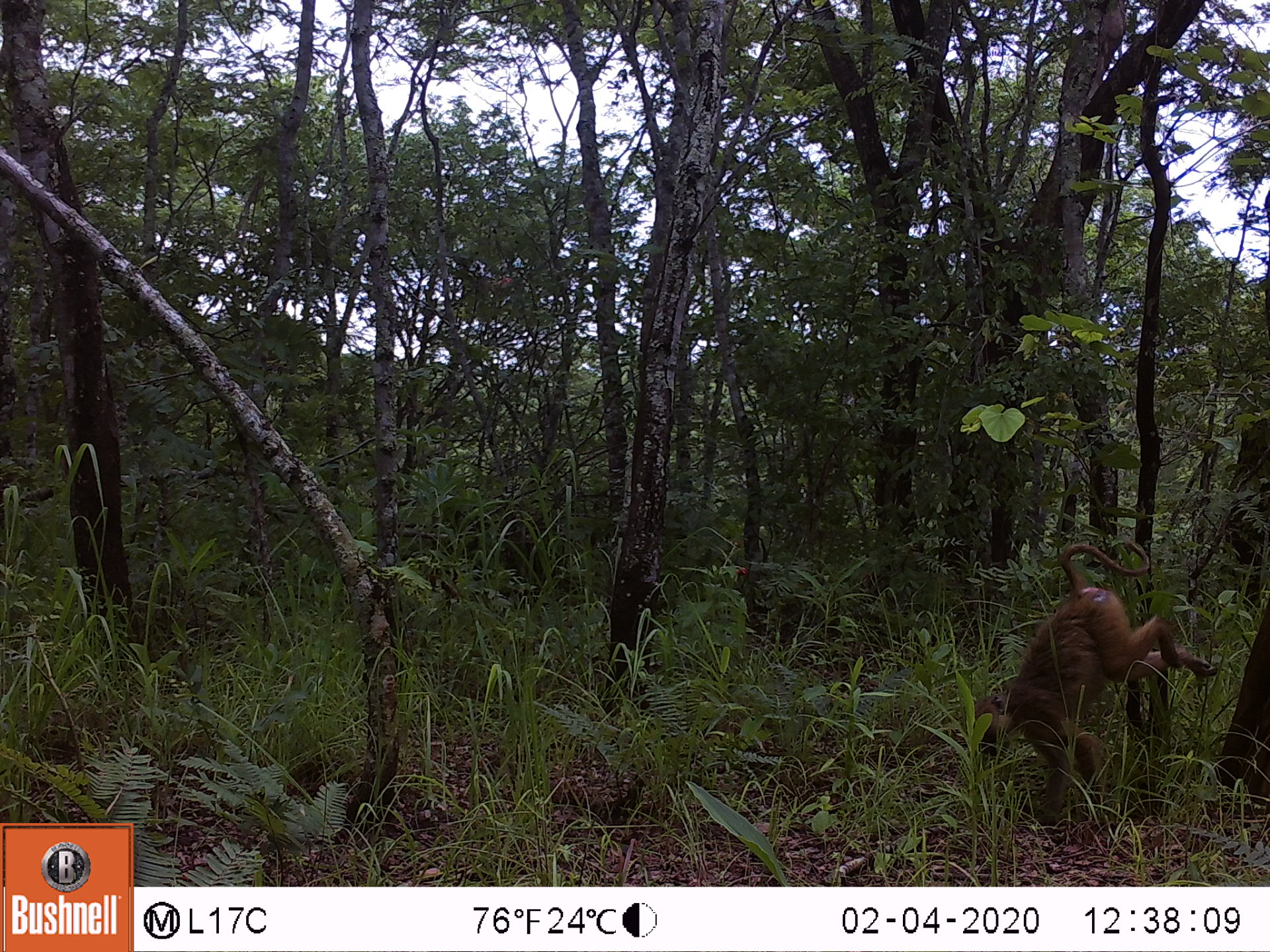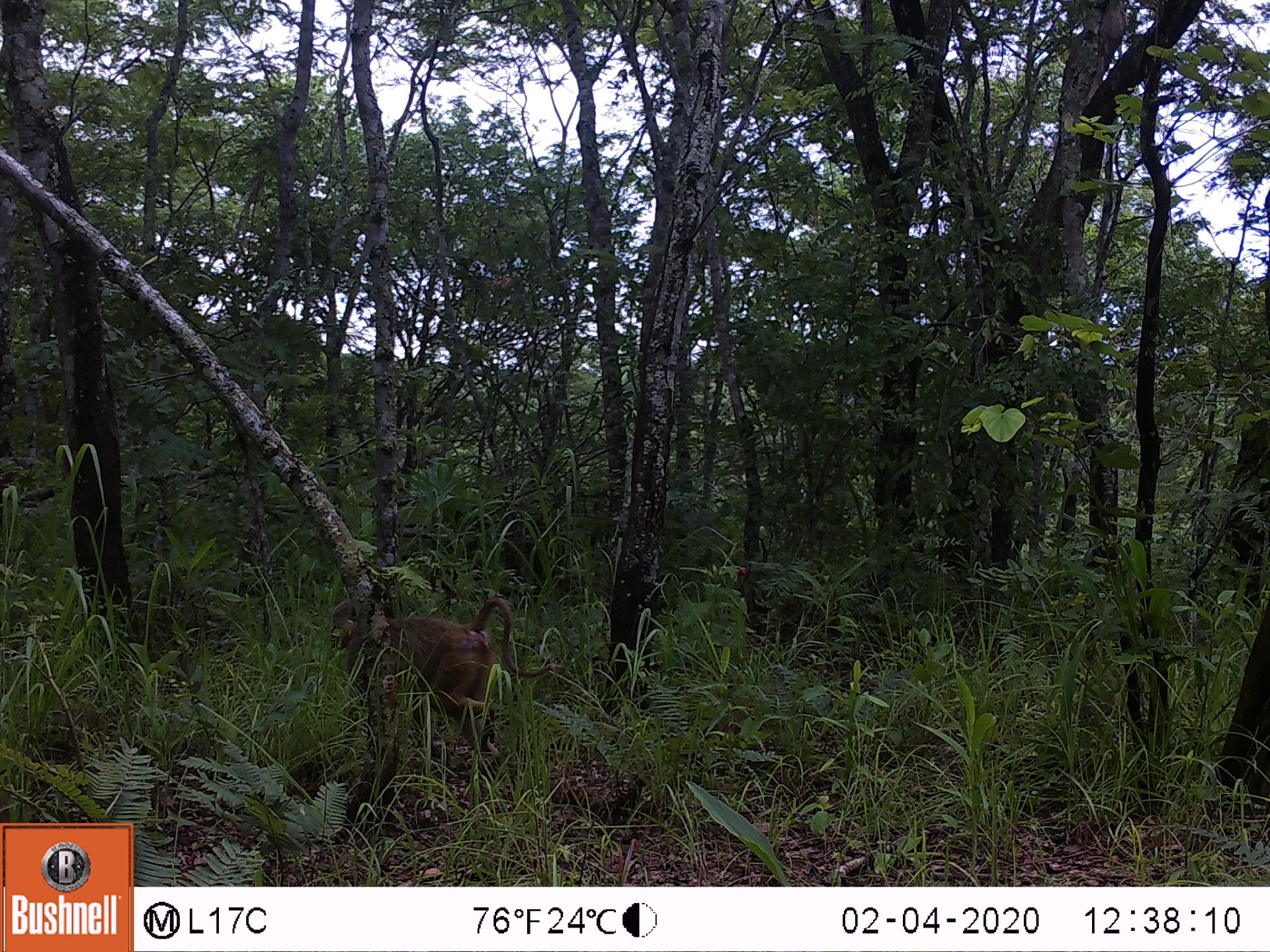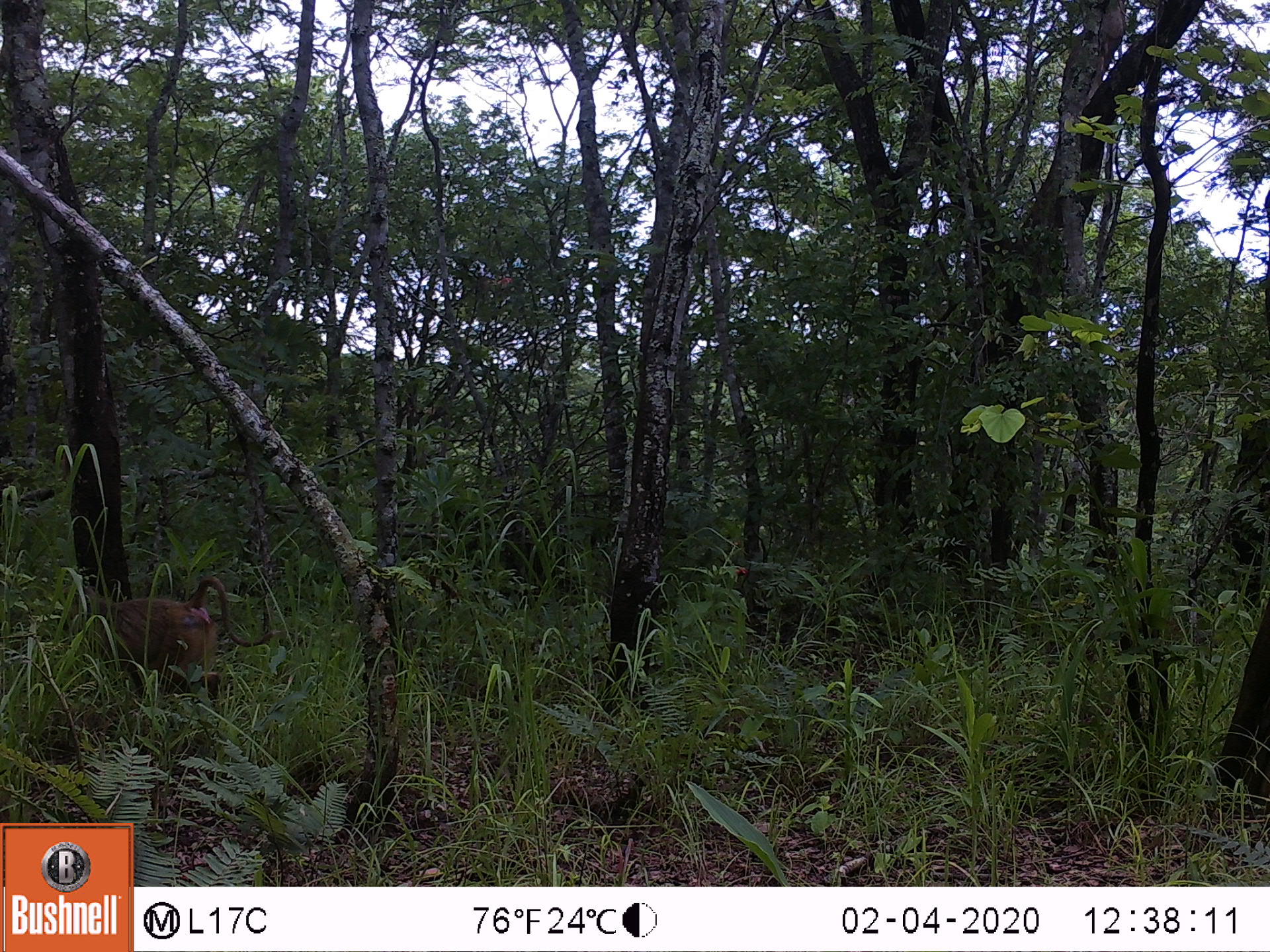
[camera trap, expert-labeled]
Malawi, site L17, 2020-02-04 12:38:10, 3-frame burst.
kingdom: Animalia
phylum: Chordata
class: Mammalia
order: Primates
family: Cercopithecidae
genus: Papio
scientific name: Papio cynocephalus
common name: yellow baboon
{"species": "yellow baboon (Papio cynocephalus)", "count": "1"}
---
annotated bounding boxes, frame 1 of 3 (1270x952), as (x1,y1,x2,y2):
yellow baboon: (973,540,1222,840)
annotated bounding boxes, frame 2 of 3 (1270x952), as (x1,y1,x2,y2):
yellow baboon: (320,592,545,759)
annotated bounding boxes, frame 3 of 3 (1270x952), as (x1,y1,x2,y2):
yellow baboon: (59,577,265,698)